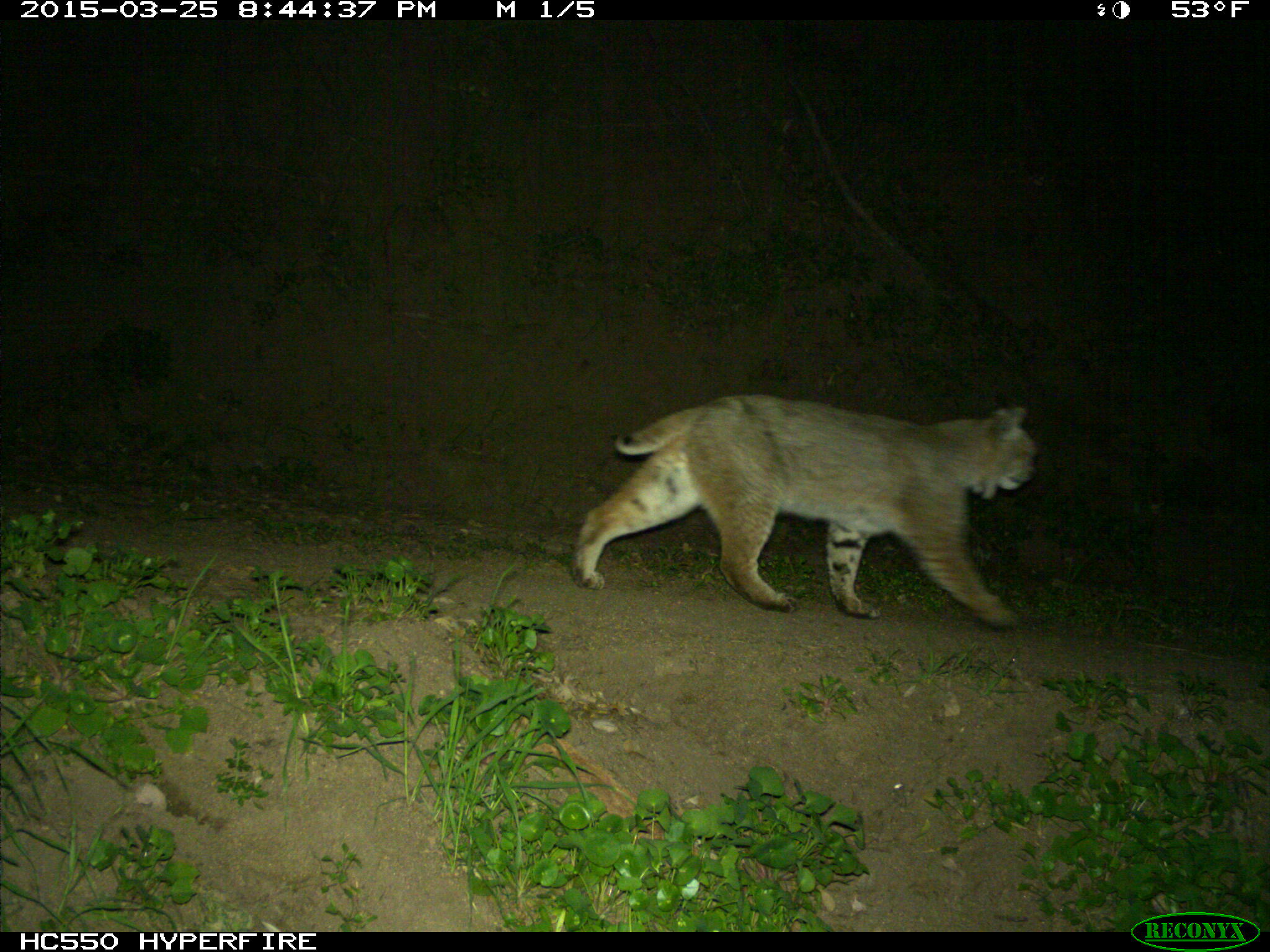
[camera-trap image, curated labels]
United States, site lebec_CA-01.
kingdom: Animalia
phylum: Chordata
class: Mammalia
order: Carnivora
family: Felidae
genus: Lynx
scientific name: Lynx rufus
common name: bobcat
Lynx rufus (bobcat).